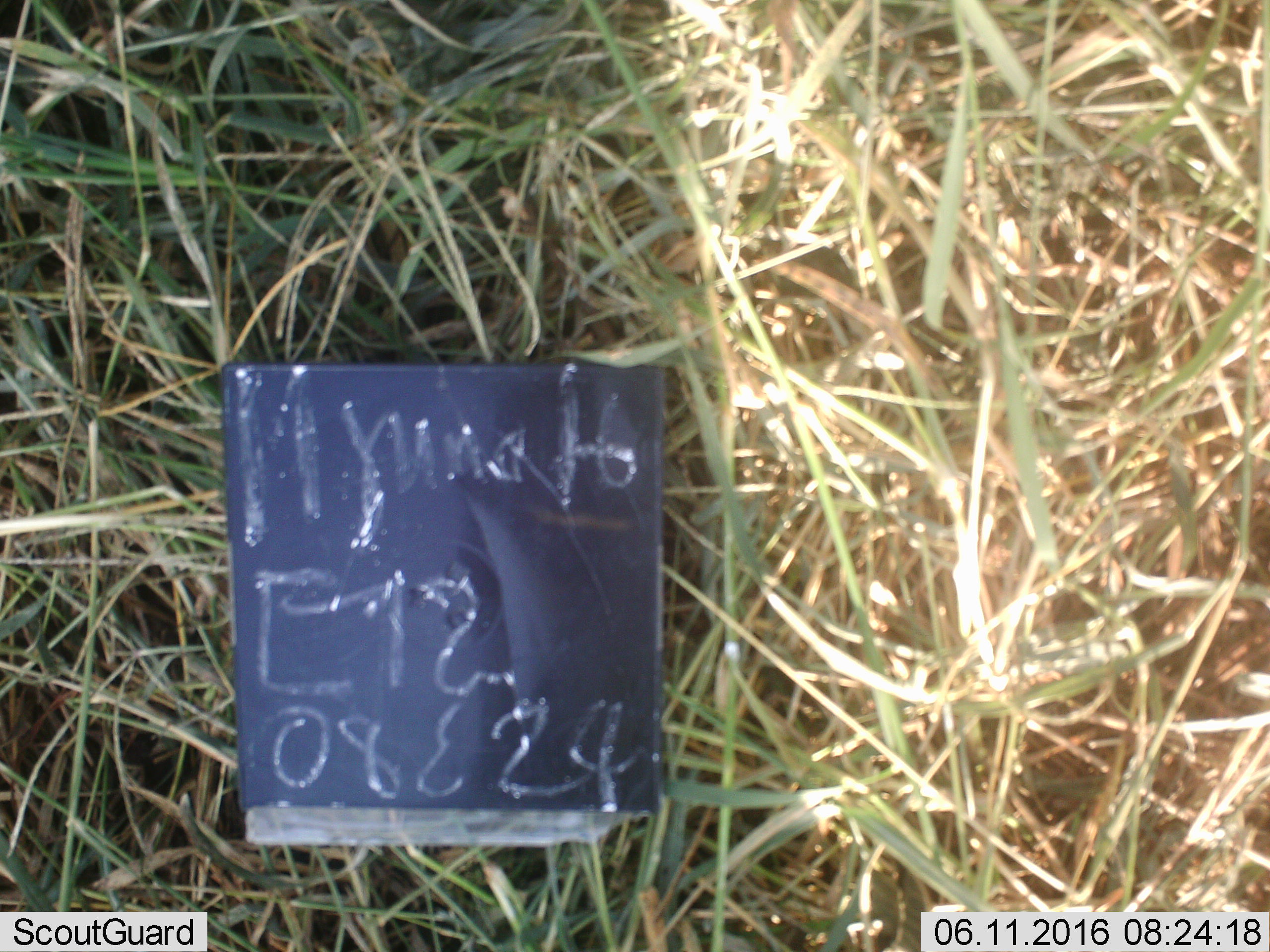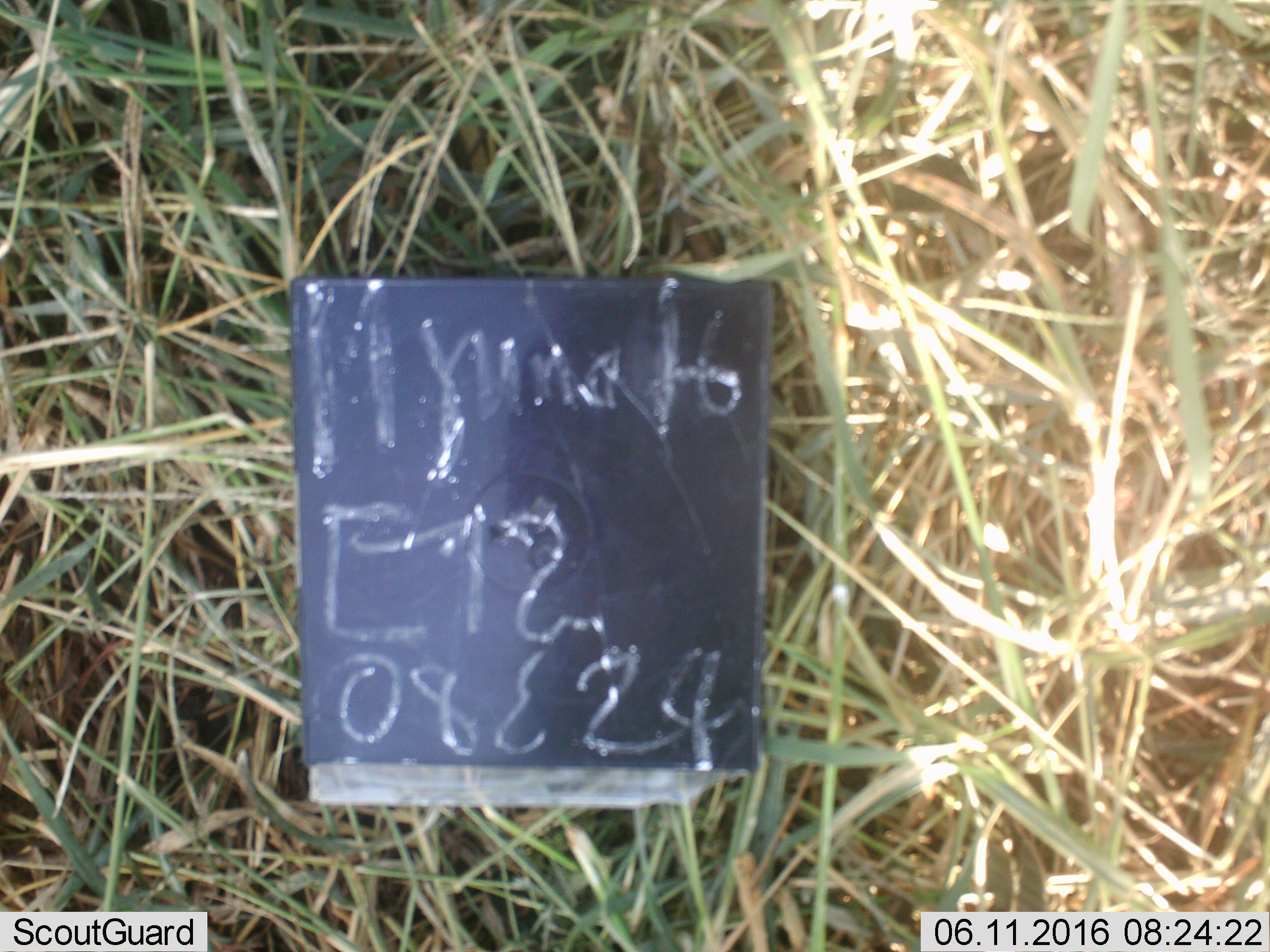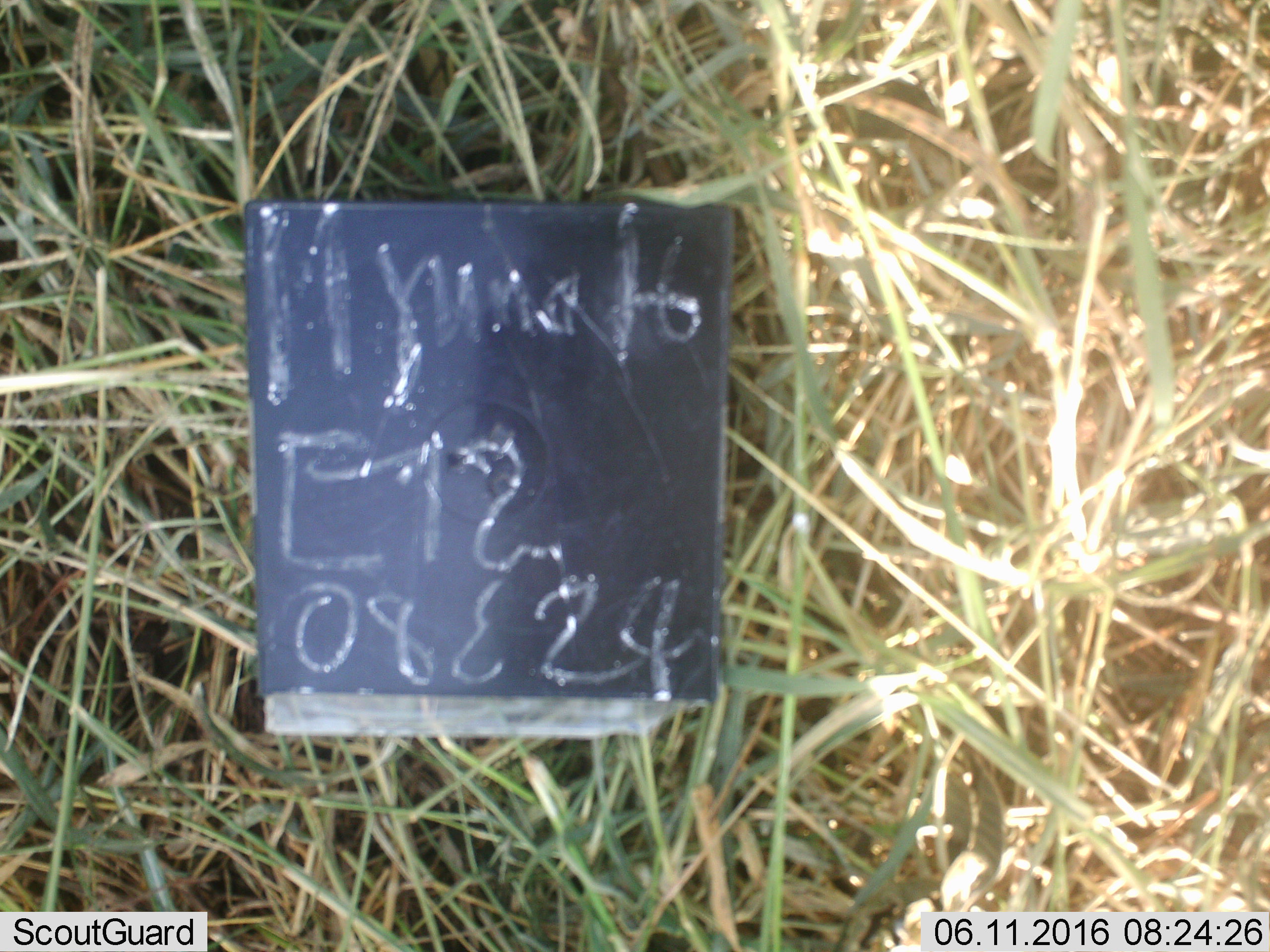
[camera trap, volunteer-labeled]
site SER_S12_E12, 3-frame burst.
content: unidentified animal